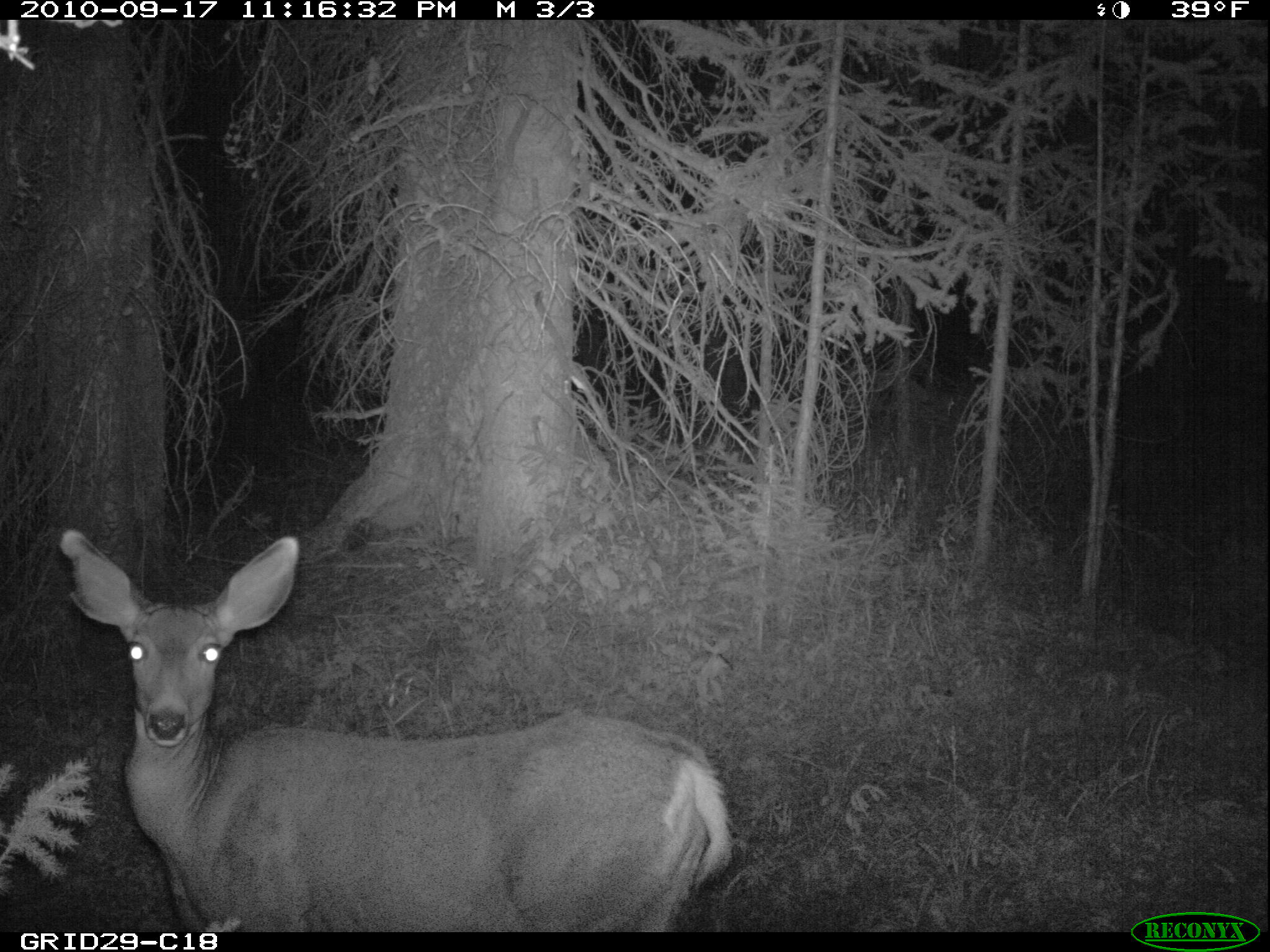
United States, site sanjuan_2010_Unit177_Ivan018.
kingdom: Animalia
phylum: Chordata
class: Mammalia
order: Artiodactyla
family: Cervidae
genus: Odocoileus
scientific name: Odocoileus hemionus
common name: mule deer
Odocoileus hemionus (mule deer).